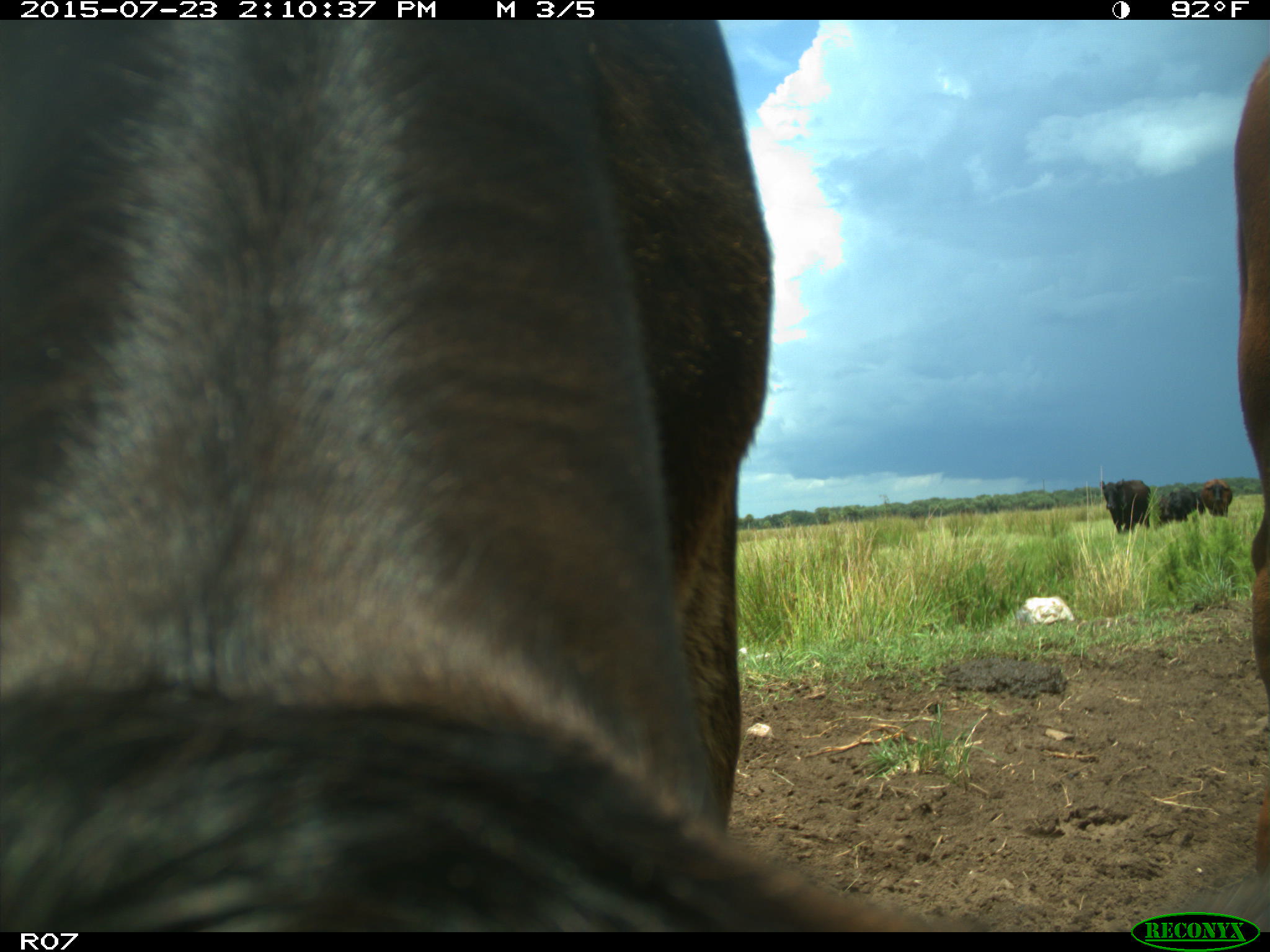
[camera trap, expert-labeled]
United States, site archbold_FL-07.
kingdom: Animalia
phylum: Chordata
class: Mammalia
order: Artiodactyla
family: Bovidae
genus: Bos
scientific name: Bos taurus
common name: domestic cow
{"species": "Bos taurus (domestic cow)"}